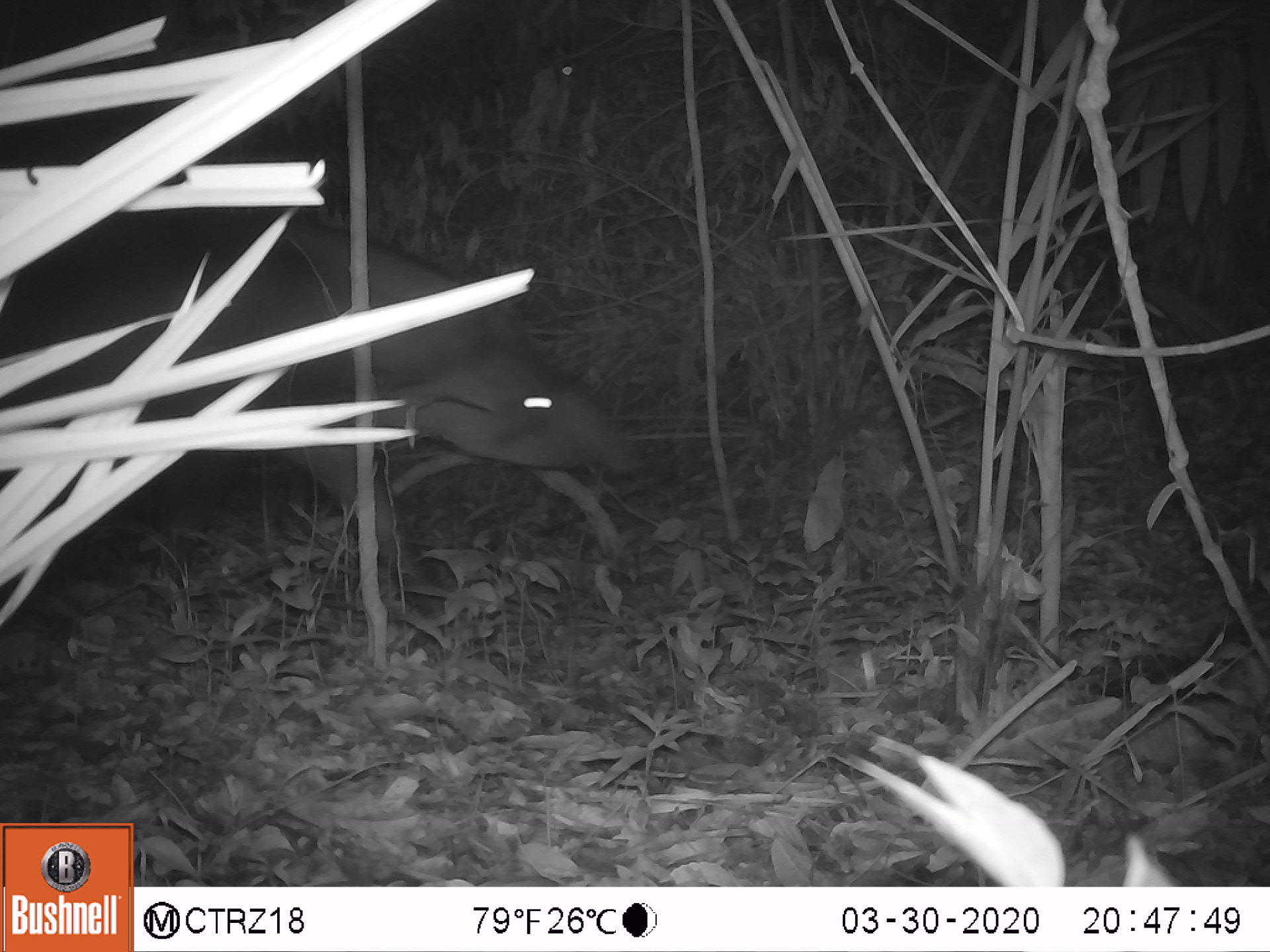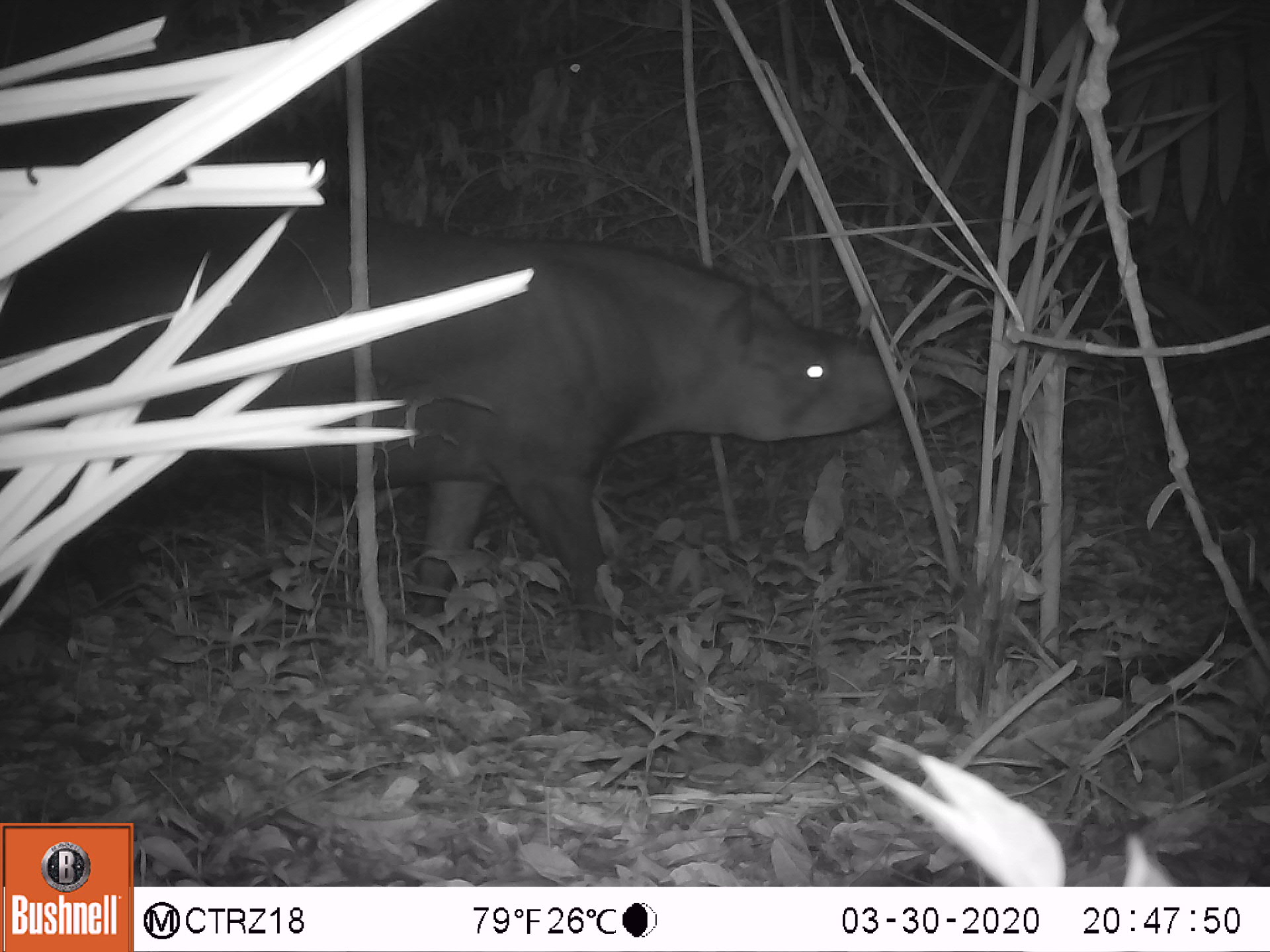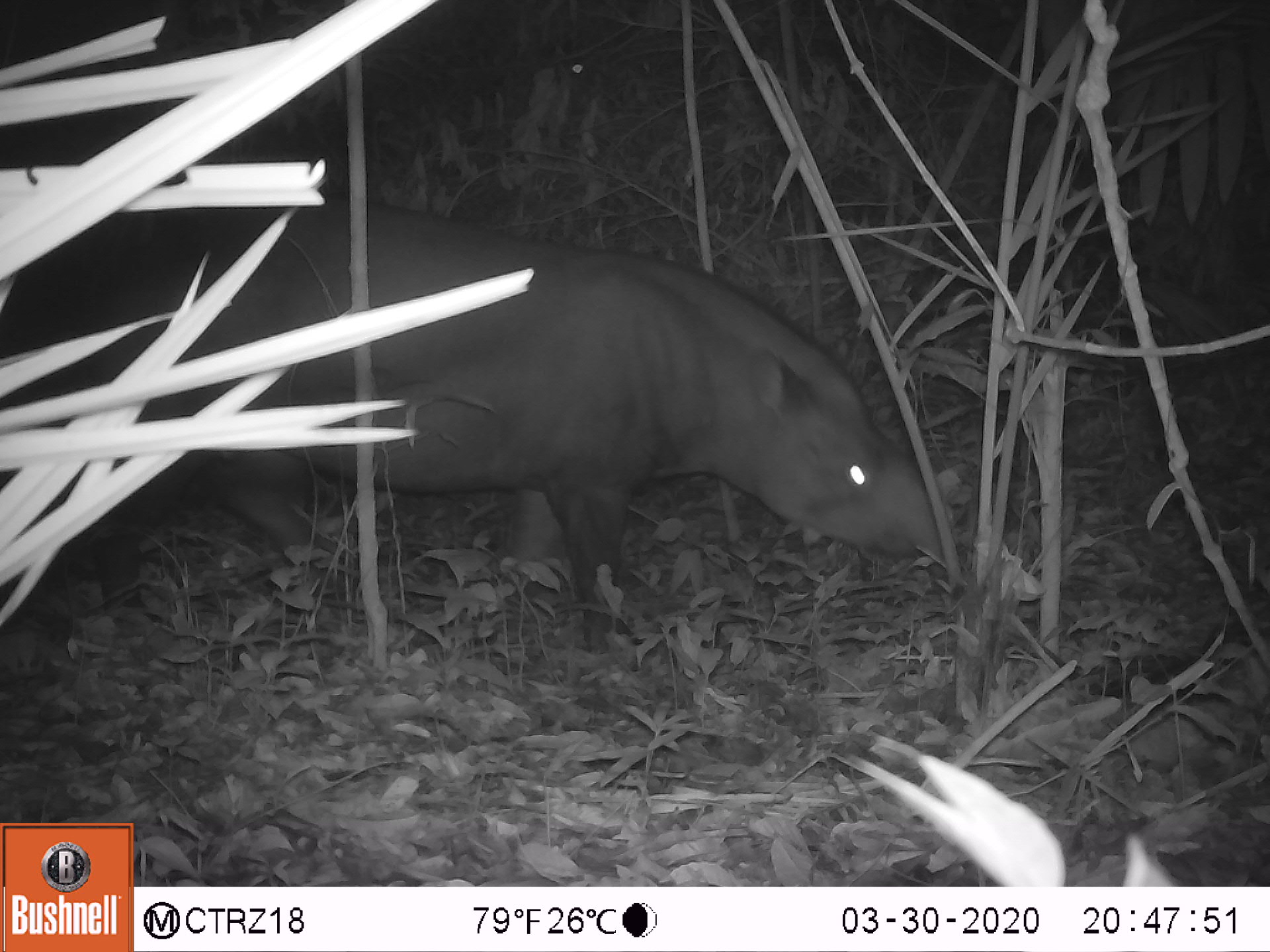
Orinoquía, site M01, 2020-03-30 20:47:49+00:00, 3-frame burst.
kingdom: Animalia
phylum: Chordata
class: Mammalia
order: Perissodactyla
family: Tapiridae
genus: Tapirus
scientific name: Tapirus terrestris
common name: lowland tapir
Lowland tapir (Tapirus terrestris).